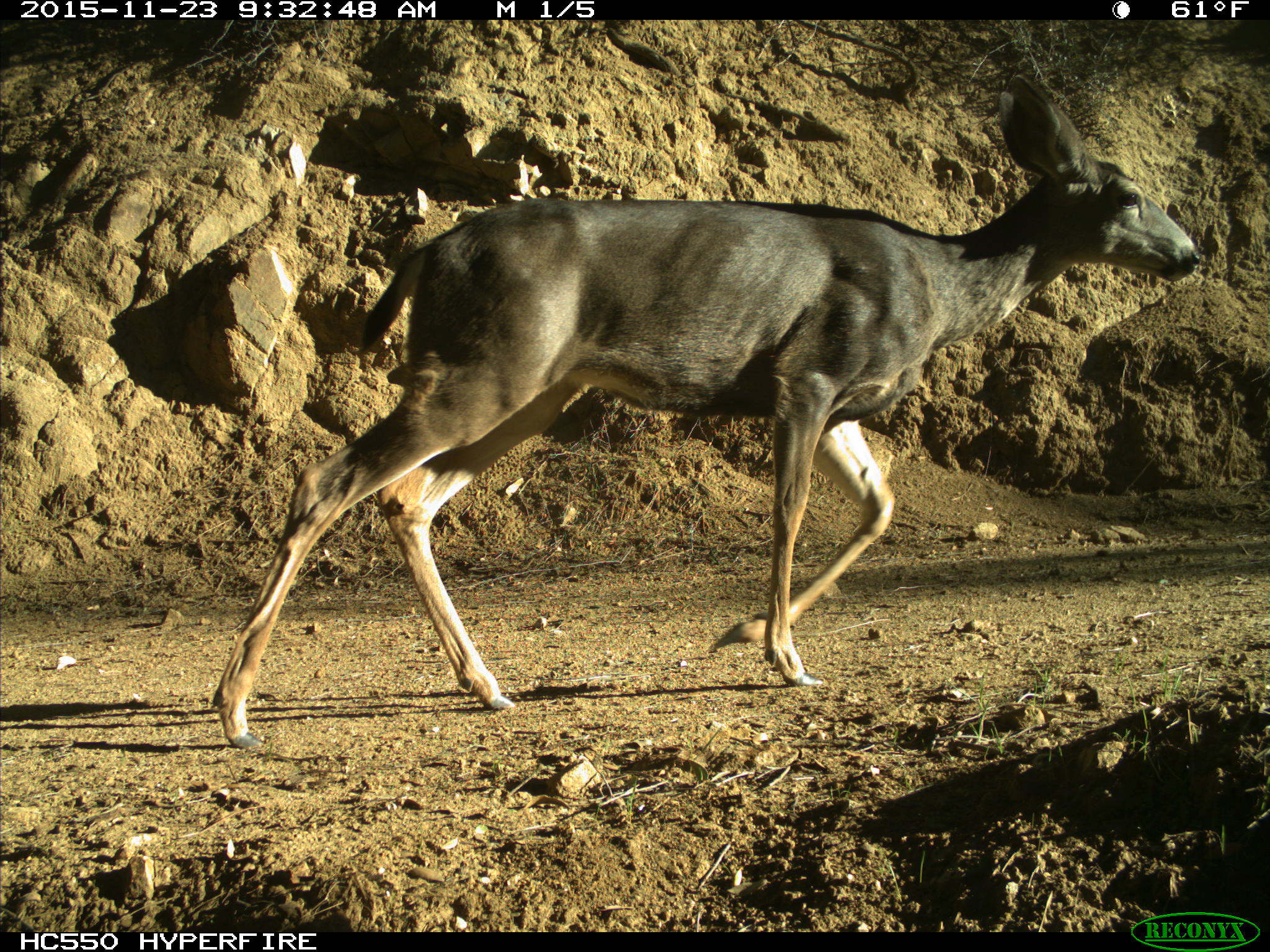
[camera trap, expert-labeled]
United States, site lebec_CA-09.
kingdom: Animalia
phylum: Chordata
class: Mammalia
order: Artiodactyla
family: Cervidae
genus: Odocoileus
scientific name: Odocoileus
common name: deer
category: unidentified deer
Unidentified deer (deer) (Odocoileus).